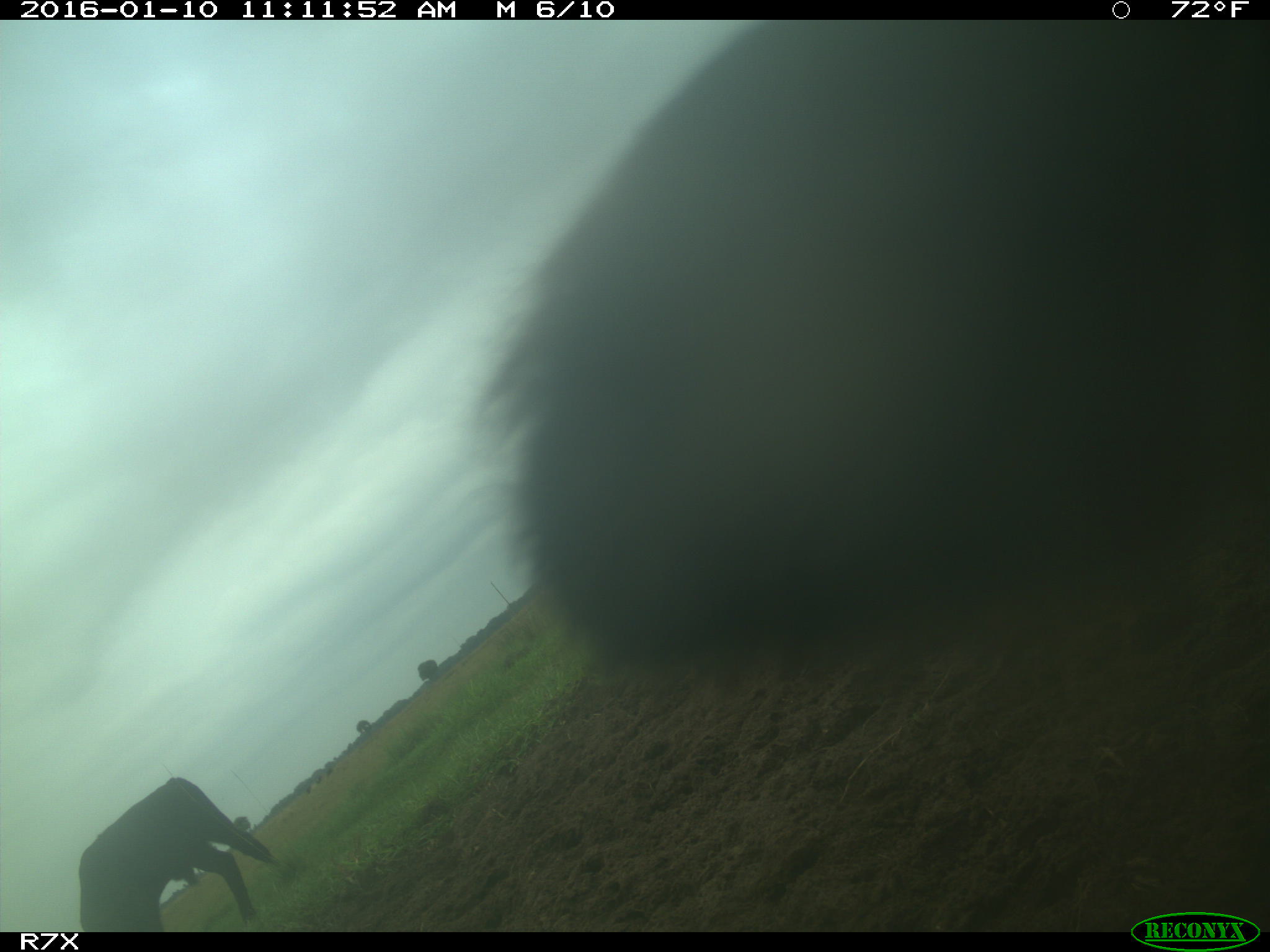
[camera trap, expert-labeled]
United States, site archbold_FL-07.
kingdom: Animalia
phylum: Chordata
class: Mammalia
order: Artiodactyla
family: Bovidae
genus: Bos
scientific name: Bos taurus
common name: domestic cow